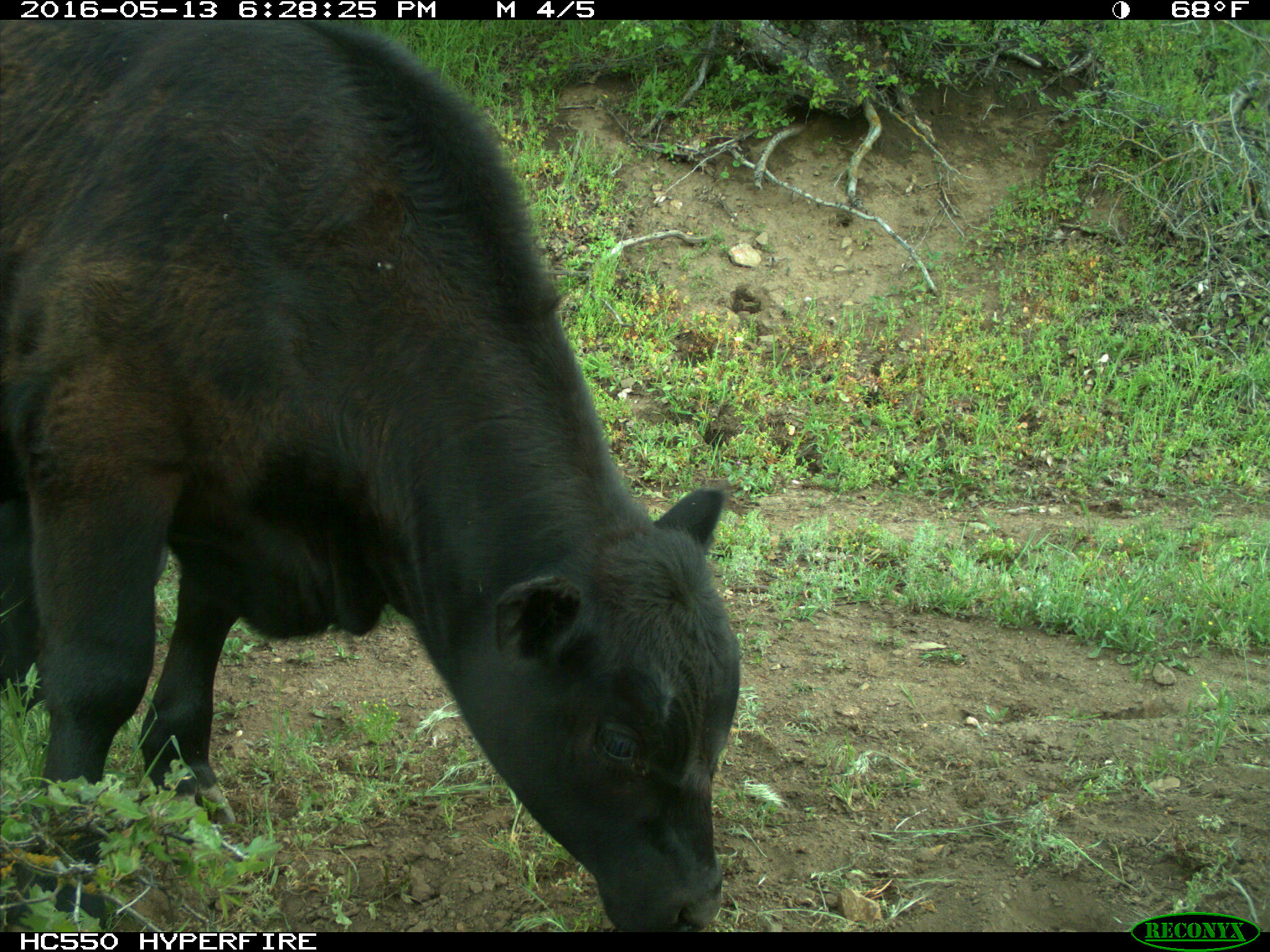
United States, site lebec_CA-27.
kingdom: Animalia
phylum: Chordata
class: Mammalia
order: Artiodactyla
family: Bovidae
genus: Bos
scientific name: Bos taurus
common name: domestic cow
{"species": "Bos taurus (domestic cow)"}